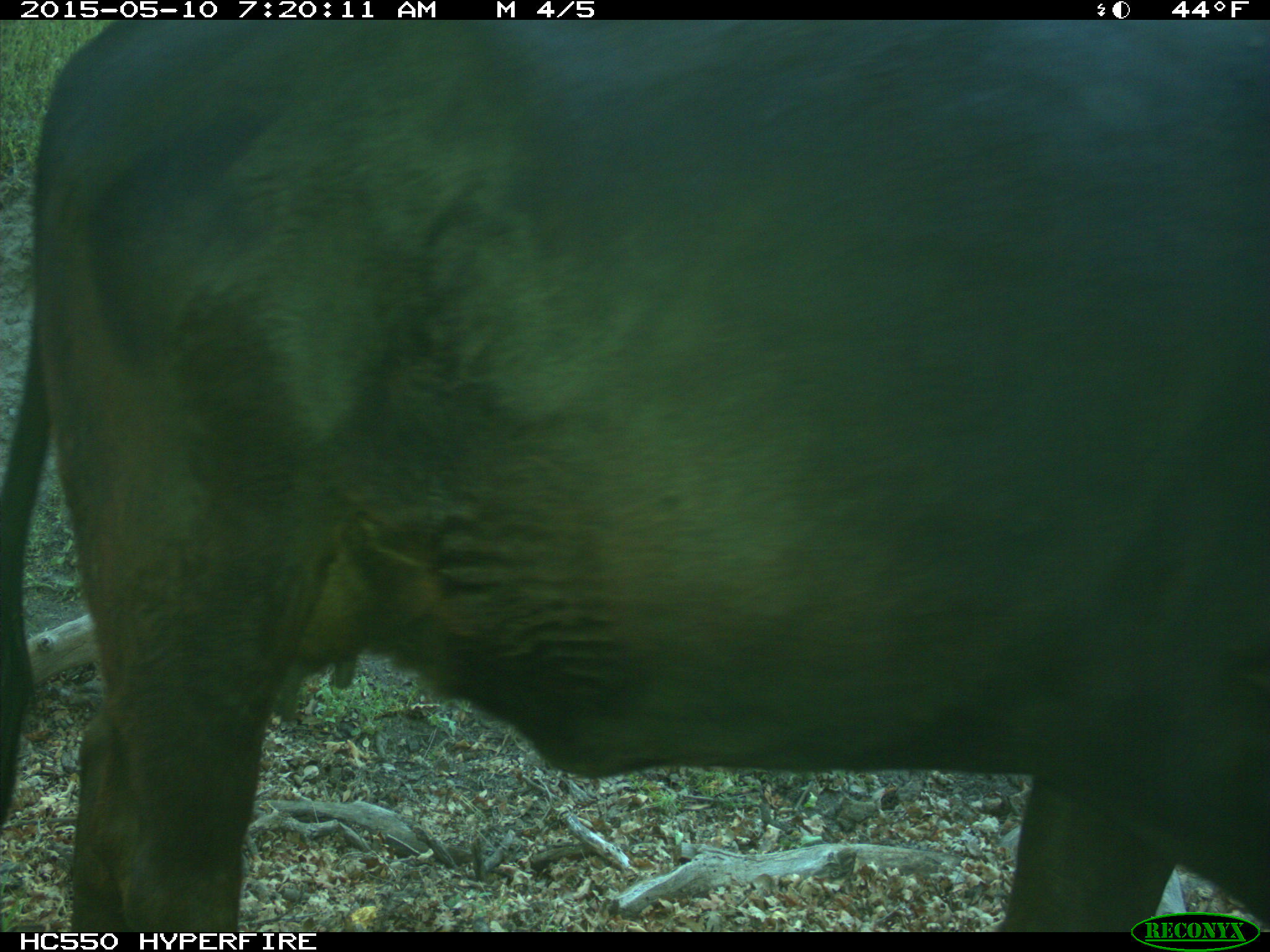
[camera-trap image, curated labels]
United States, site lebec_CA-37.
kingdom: Animalia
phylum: Chordata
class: Mammalia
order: Artiodactyla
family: Bovidae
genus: Bos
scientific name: Bos taurus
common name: domestic cow